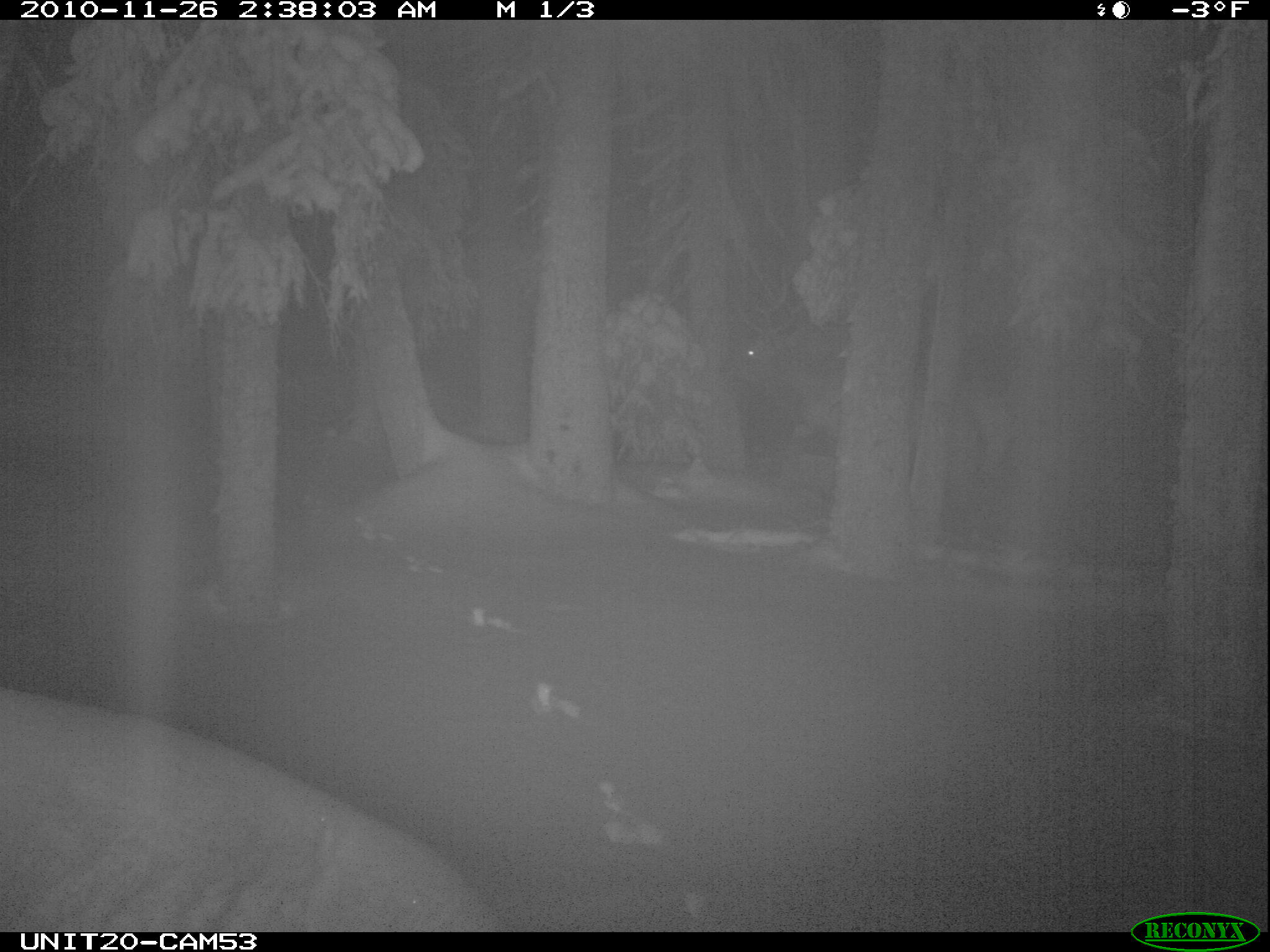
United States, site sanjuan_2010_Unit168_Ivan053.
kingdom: Animalia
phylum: Chordata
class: Mammalia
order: Artiodactyla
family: Cervidae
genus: Cervus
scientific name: Cervus elaphus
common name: red deer